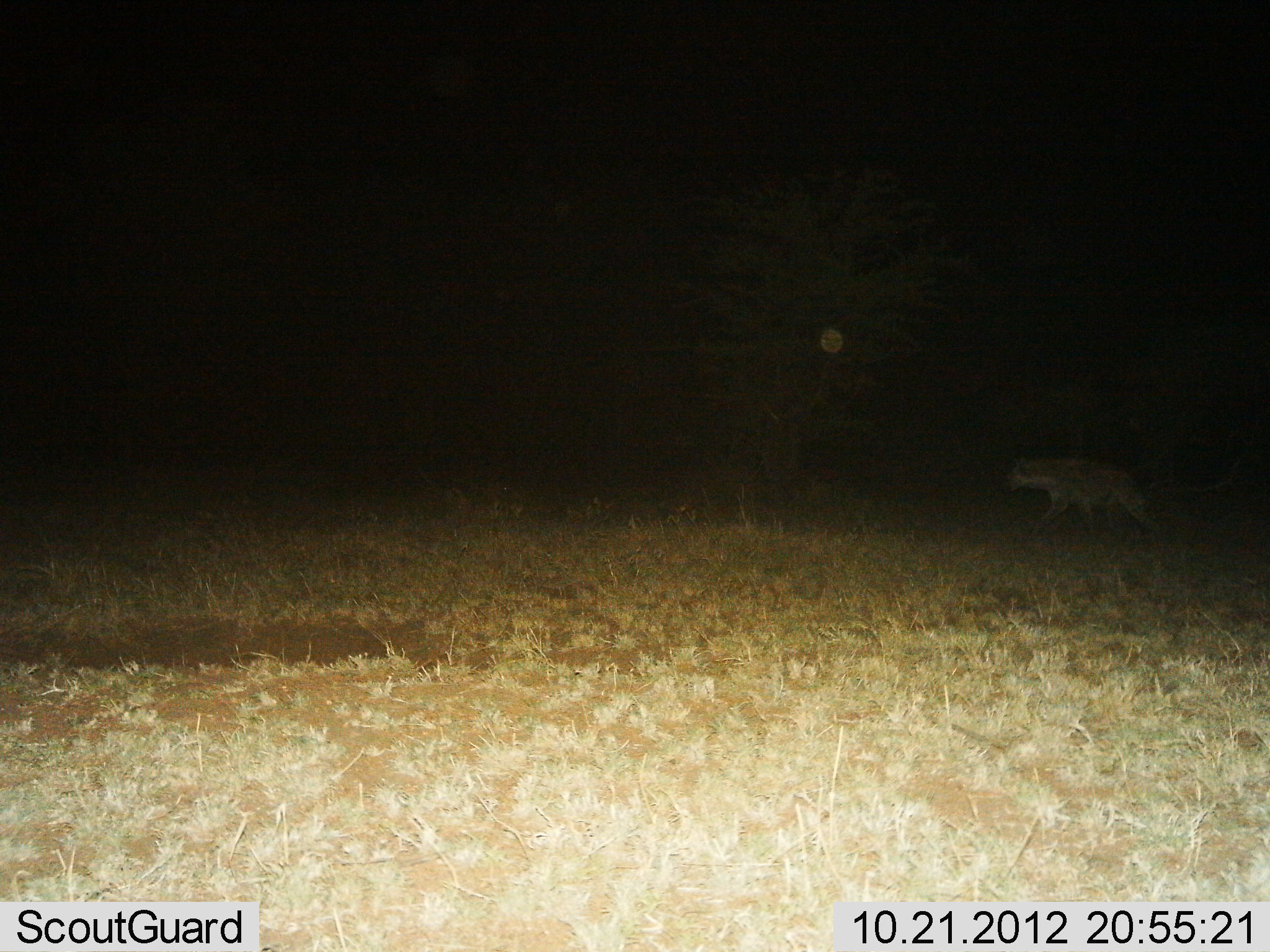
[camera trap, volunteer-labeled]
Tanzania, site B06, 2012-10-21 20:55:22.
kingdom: Animalia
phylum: Chordata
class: Mammalia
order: Carnivora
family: Hyaenidae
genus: Crocuta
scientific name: Crocuta crocuta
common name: spotted hyena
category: hyenaspotted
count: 1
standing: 10%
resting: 0%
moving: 100%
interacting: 0%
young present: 0%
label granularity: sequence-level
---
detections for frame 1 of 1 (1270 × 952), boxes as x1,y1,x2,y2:
animal: 1000,452,1165,548